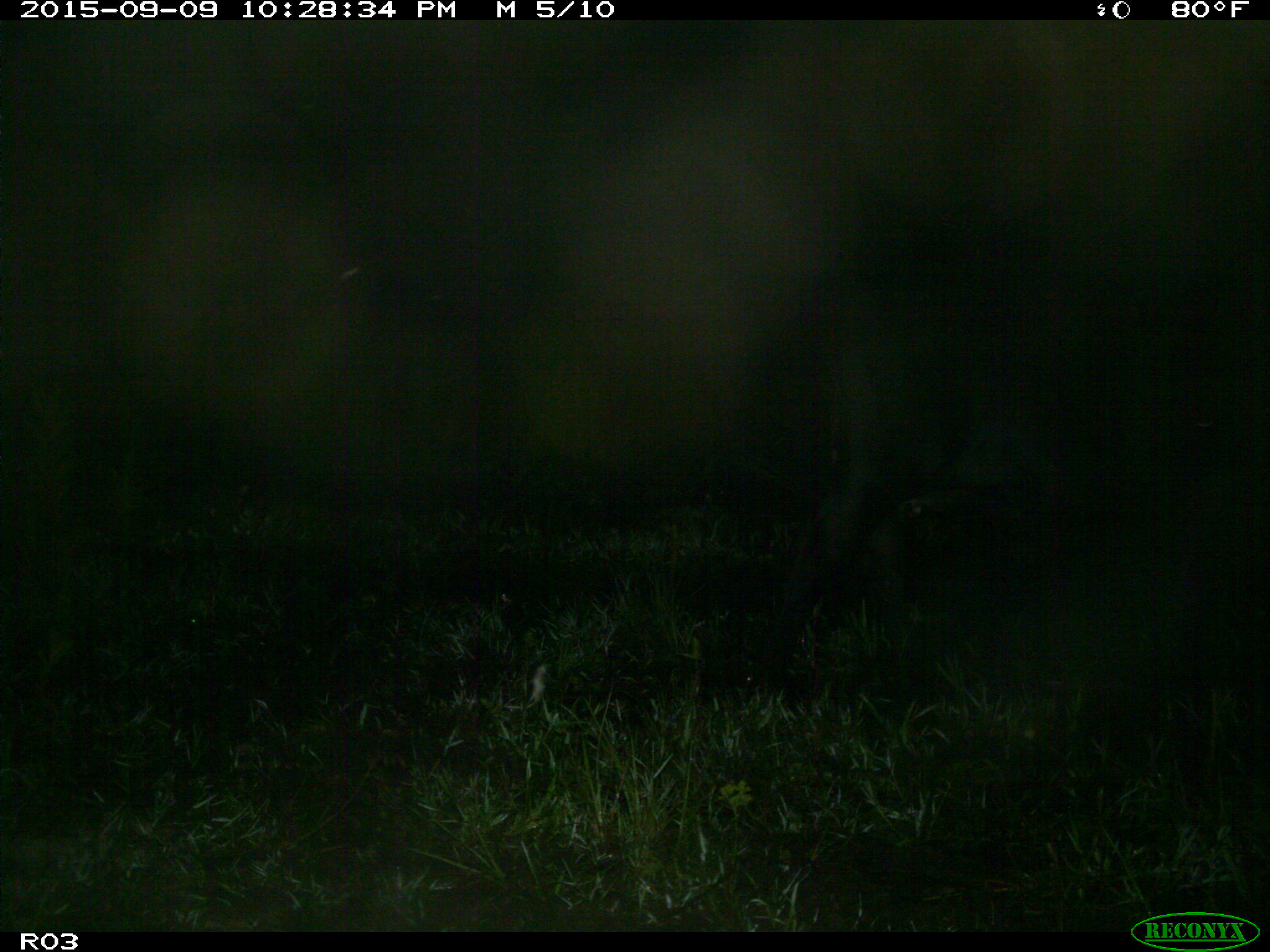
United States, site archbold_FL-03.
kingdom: Animalia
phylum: Chordata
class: Mammalia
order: Artiodactyla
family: Bovidae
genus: Bos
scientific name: Bos taurus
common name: domestic cow